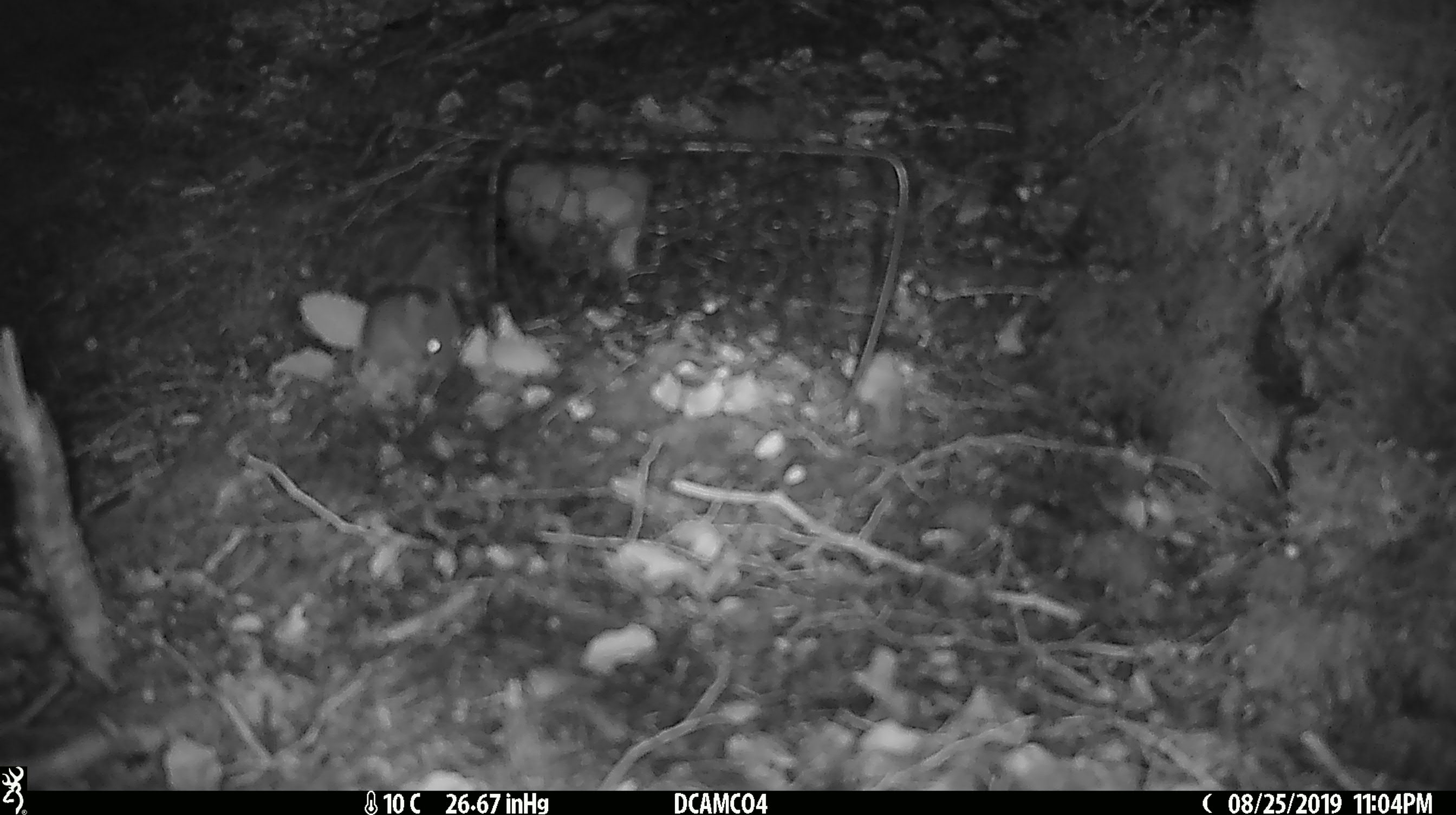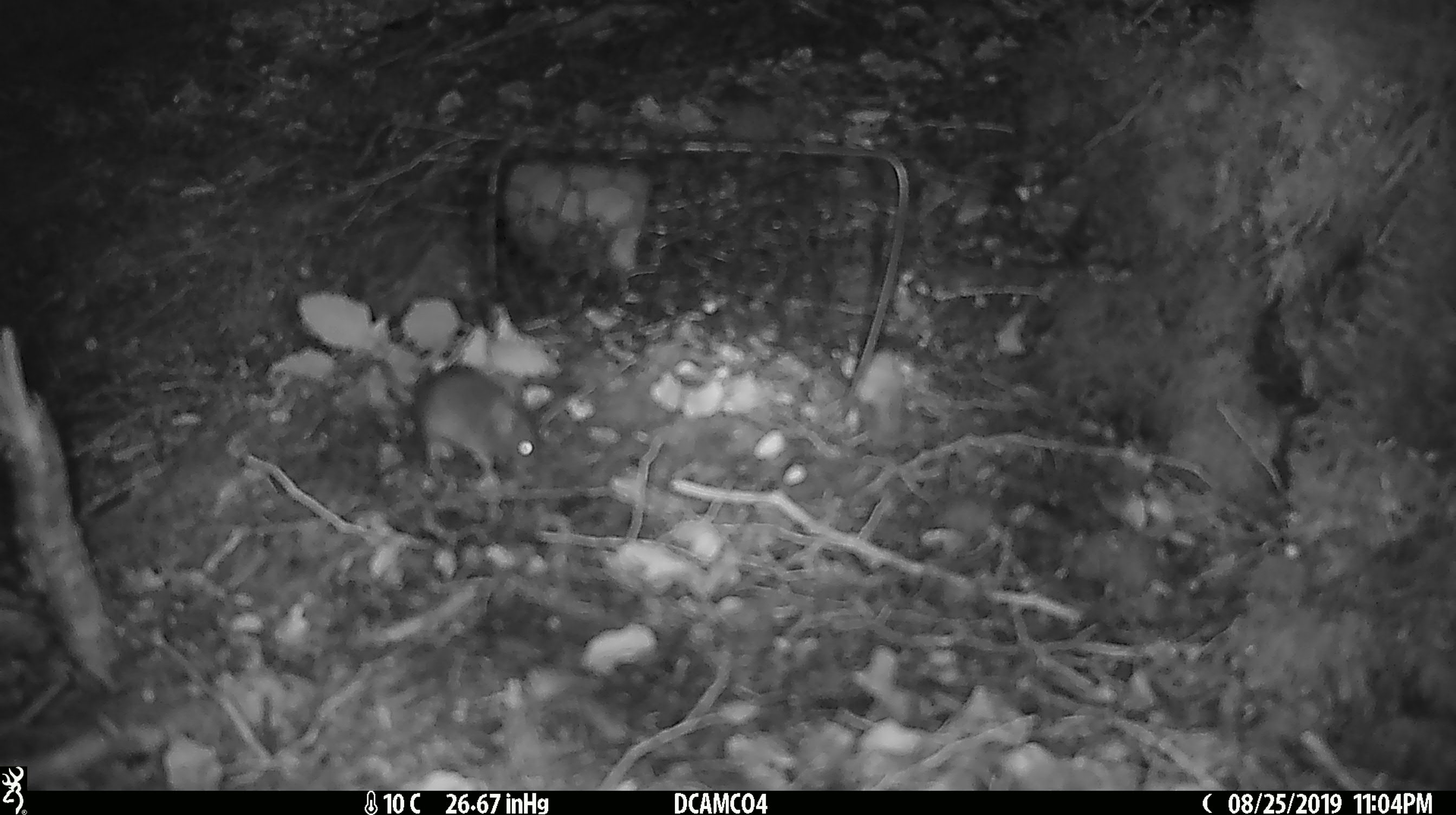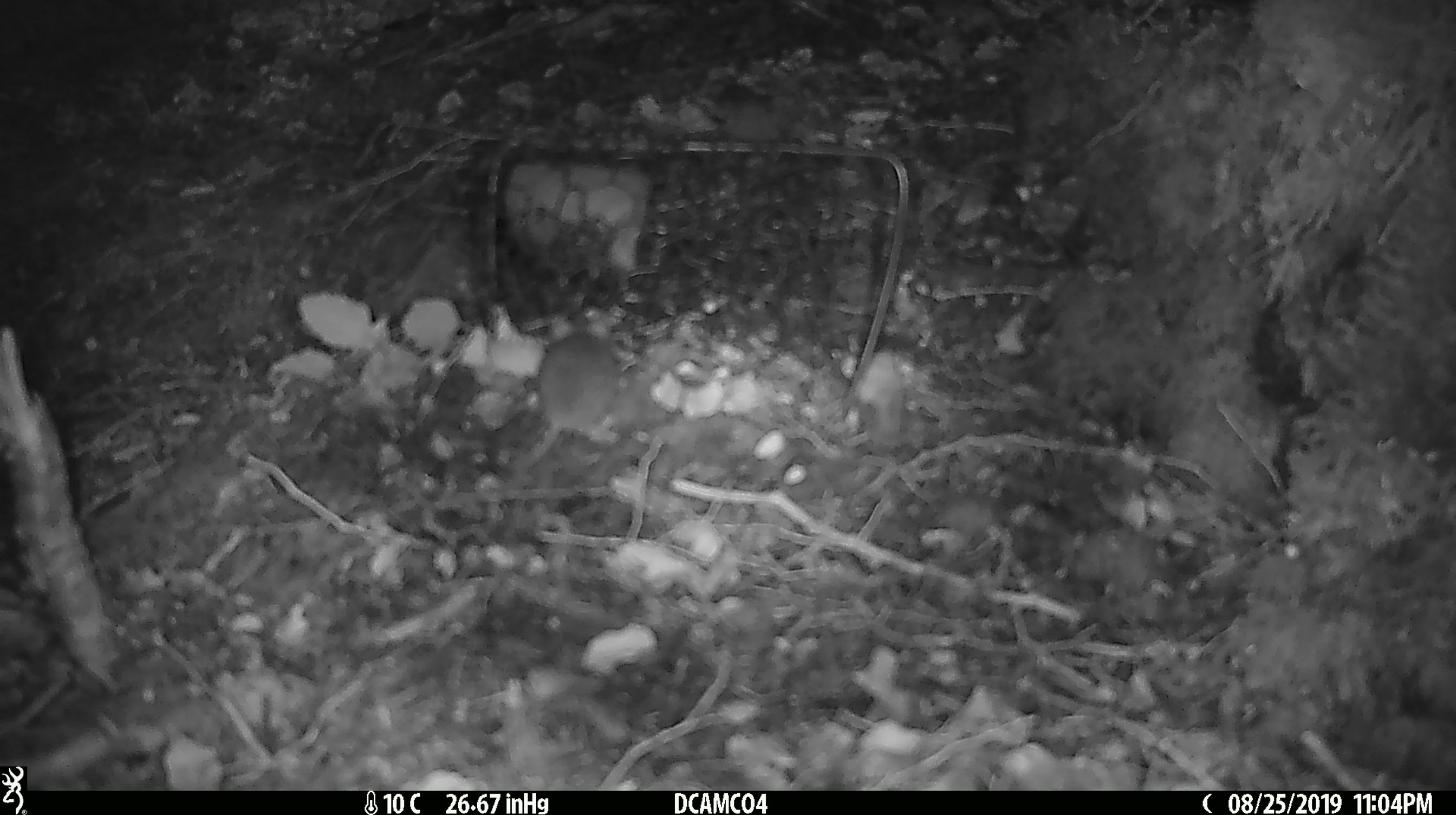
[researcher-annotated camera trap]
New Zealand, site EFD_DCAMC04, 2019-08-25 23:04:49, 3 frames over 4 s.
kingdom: Animalia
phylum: Chordata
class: Mammalia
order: Rodentia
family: Muridae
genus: Mus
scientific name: Mus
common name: mouse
Mouse (Mus).